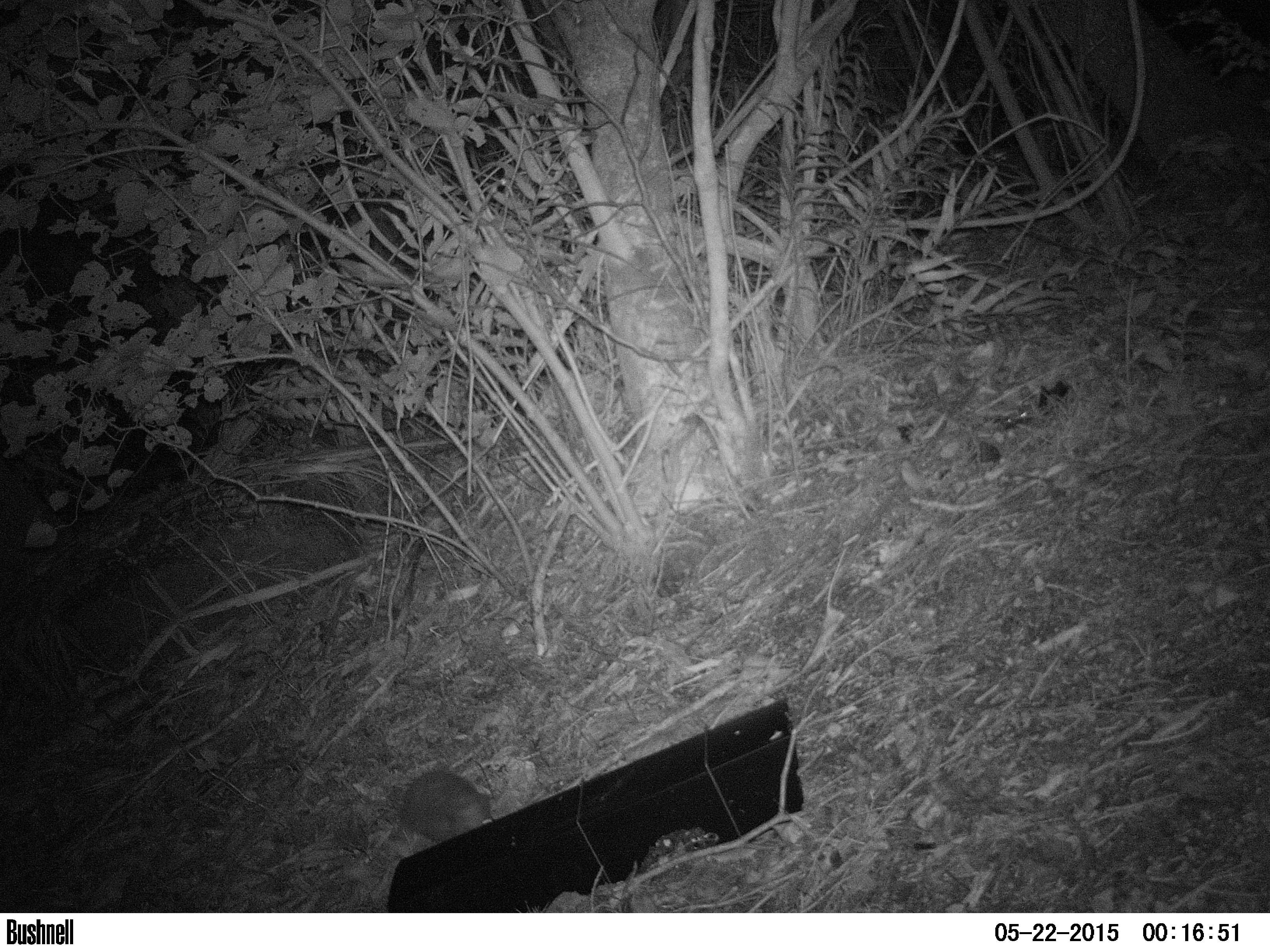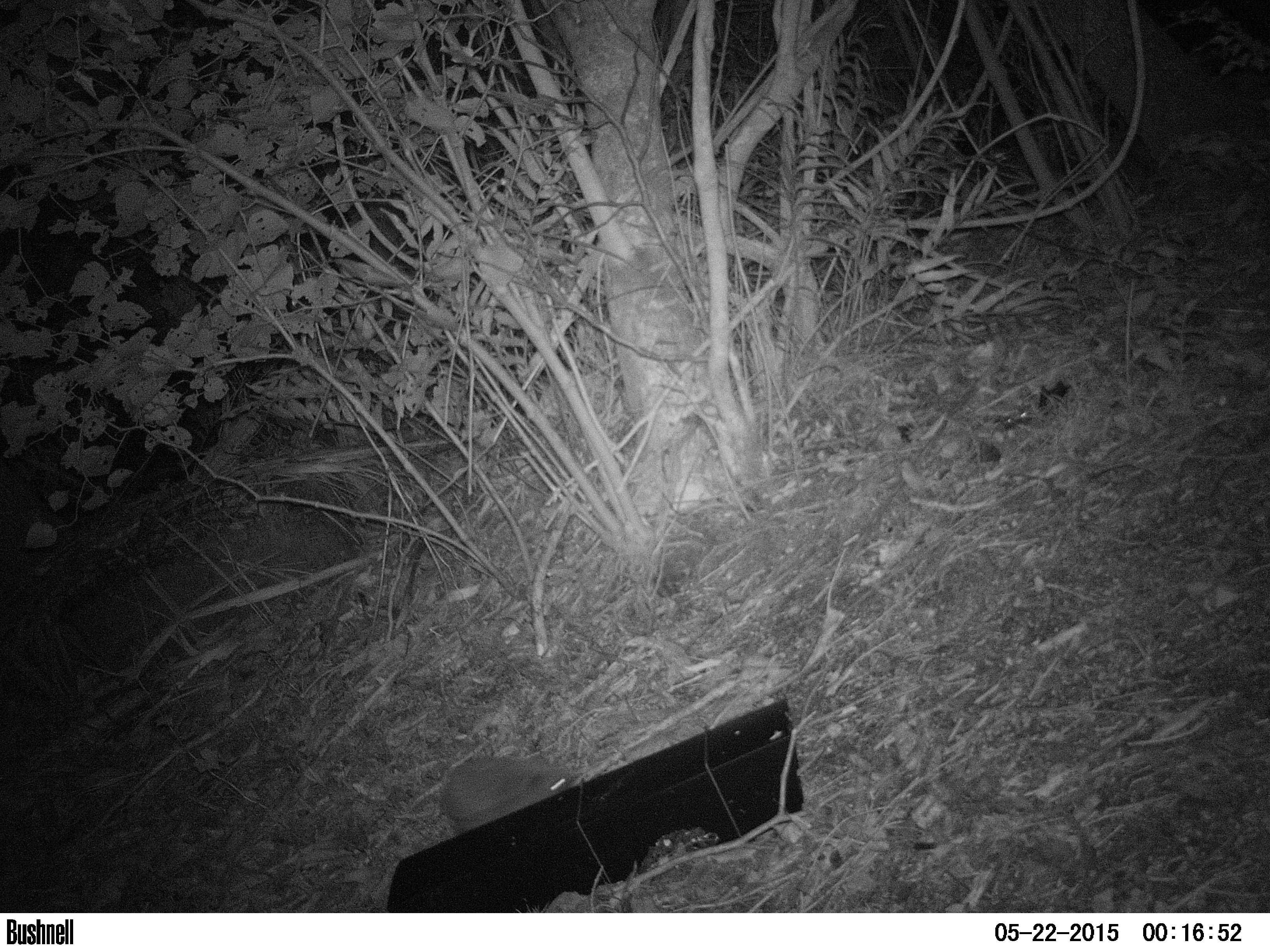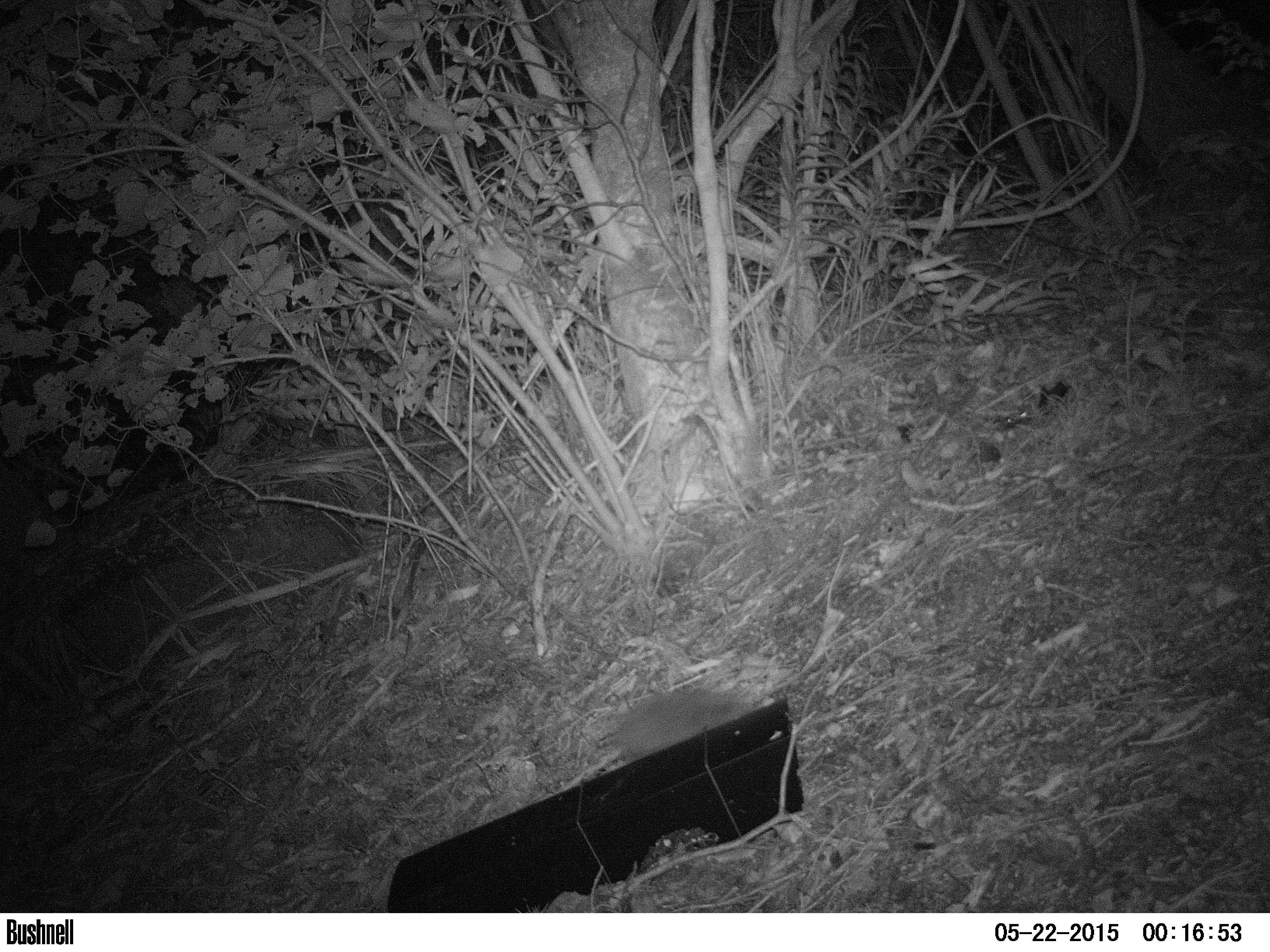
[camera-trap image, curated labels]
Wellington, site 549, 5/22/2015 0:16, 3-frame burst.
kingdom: Animalia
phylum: Chordata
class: Mammalia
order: Eulipotyphla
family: Erinaceidae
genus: Erinaceus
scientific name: Erinaceus europaeus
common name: hedgehog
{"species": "hedgehog (Erinaceus europaeus)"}